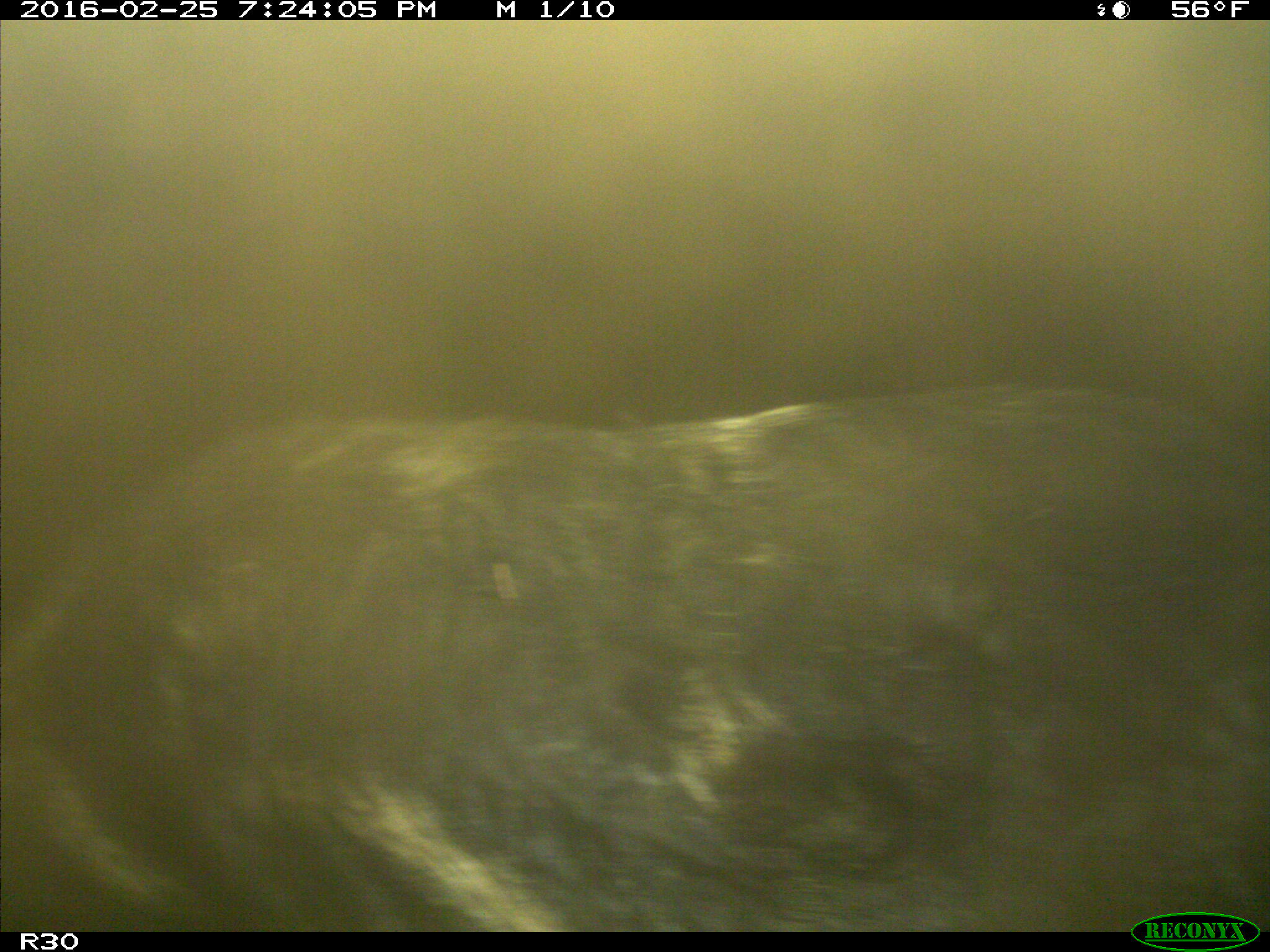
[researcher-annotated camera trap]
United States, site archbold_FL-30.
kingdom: Animalia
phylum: Chordata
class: Mammalia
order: Artiodactyla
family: Suidae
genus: Sus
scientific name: Sus scrofa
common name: wild boar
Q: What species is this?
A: Sus scrofa (wild boar).